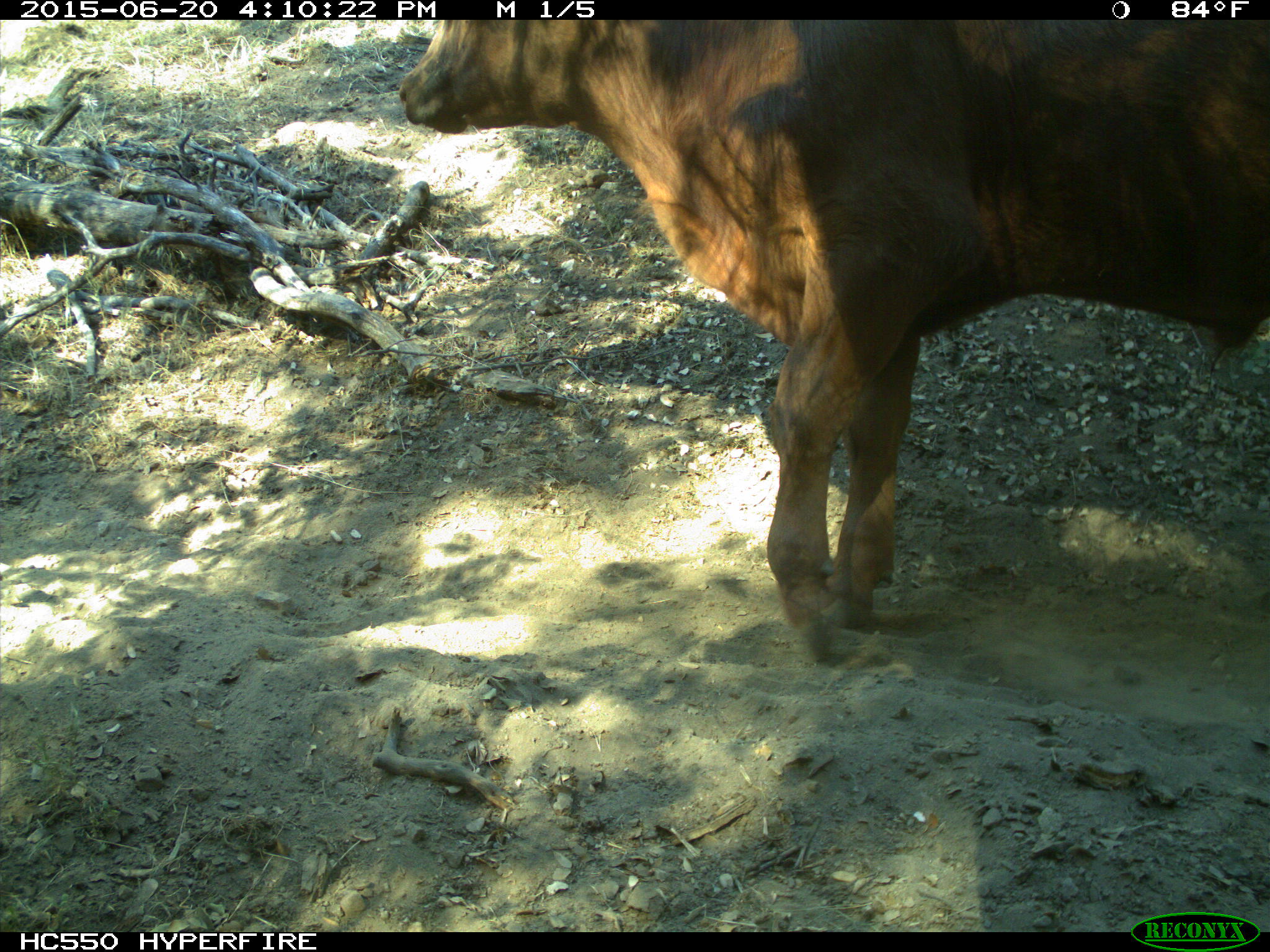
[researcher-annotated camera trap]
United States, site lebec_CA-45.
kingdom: Animalia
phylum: Chordata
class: Mammalia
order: Artiodactyla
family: Bovidae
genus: Bos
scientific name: Bos taurus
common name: domestic cow